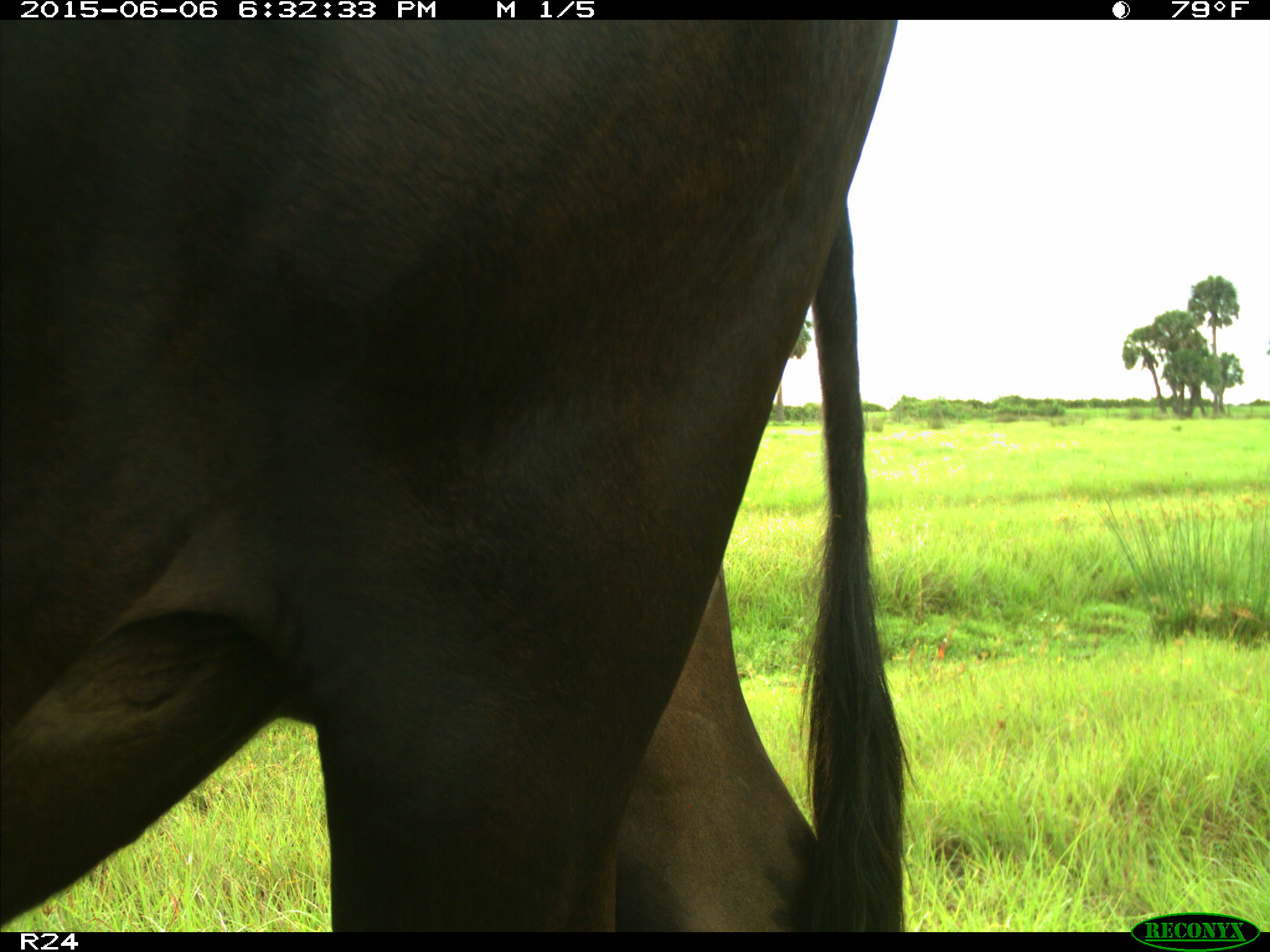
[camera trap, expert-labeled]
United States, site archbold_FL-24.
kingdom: Animalia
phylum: Chordata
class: Mammalia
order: Artiodactyla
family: Bovidae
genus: Bos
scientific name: Bos taurus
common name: domestic cow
Bos taurus (domestic cow).